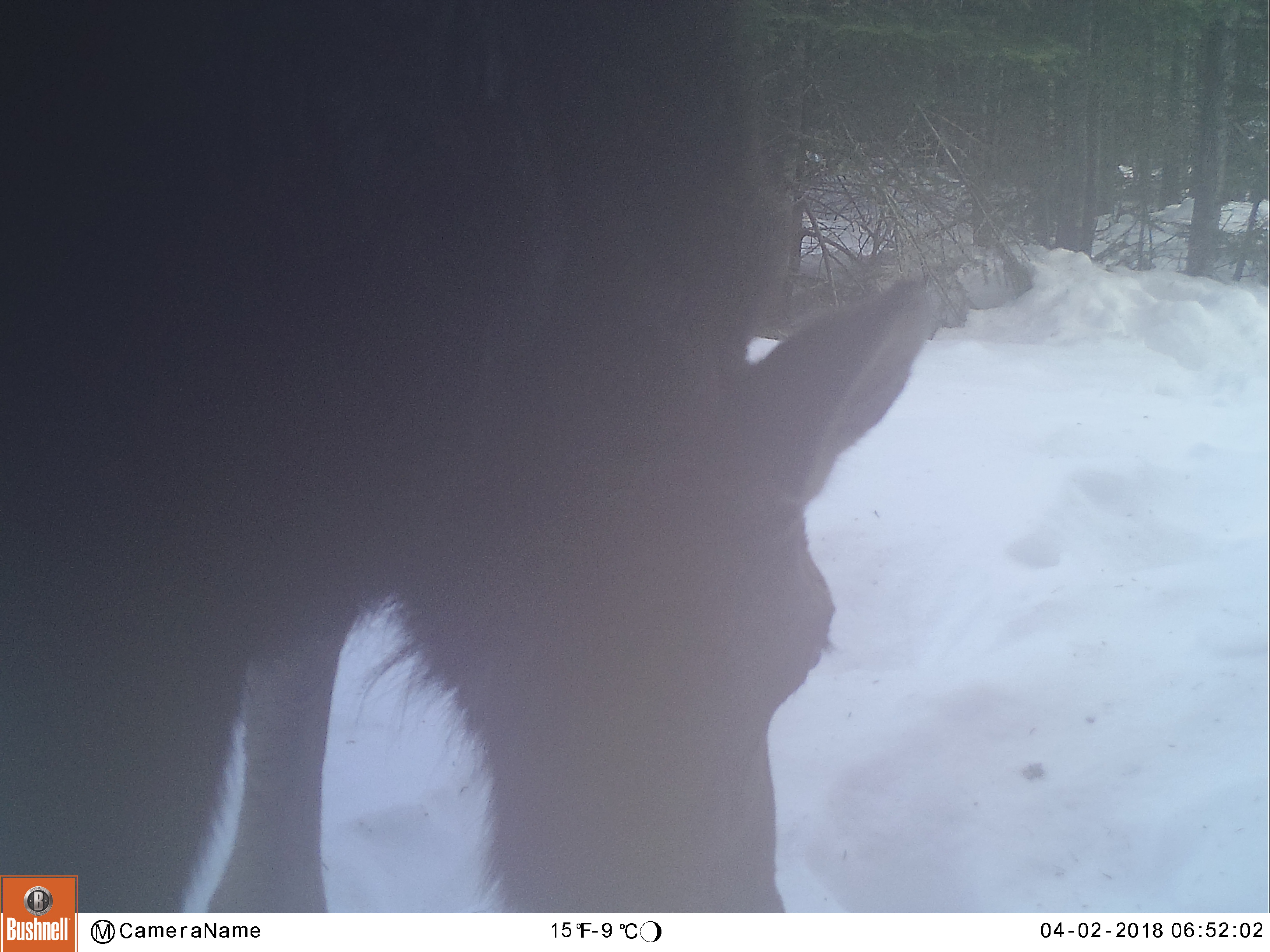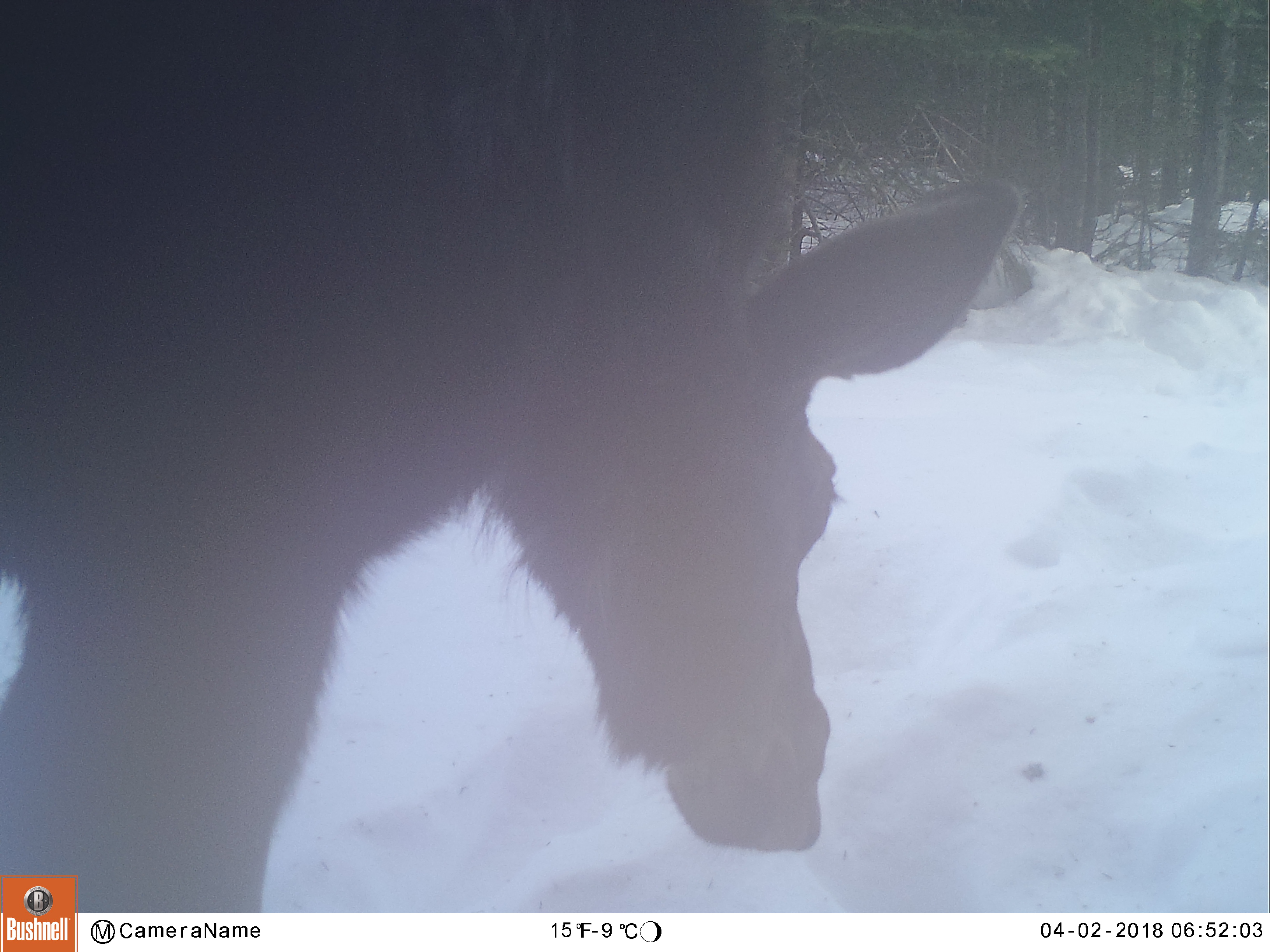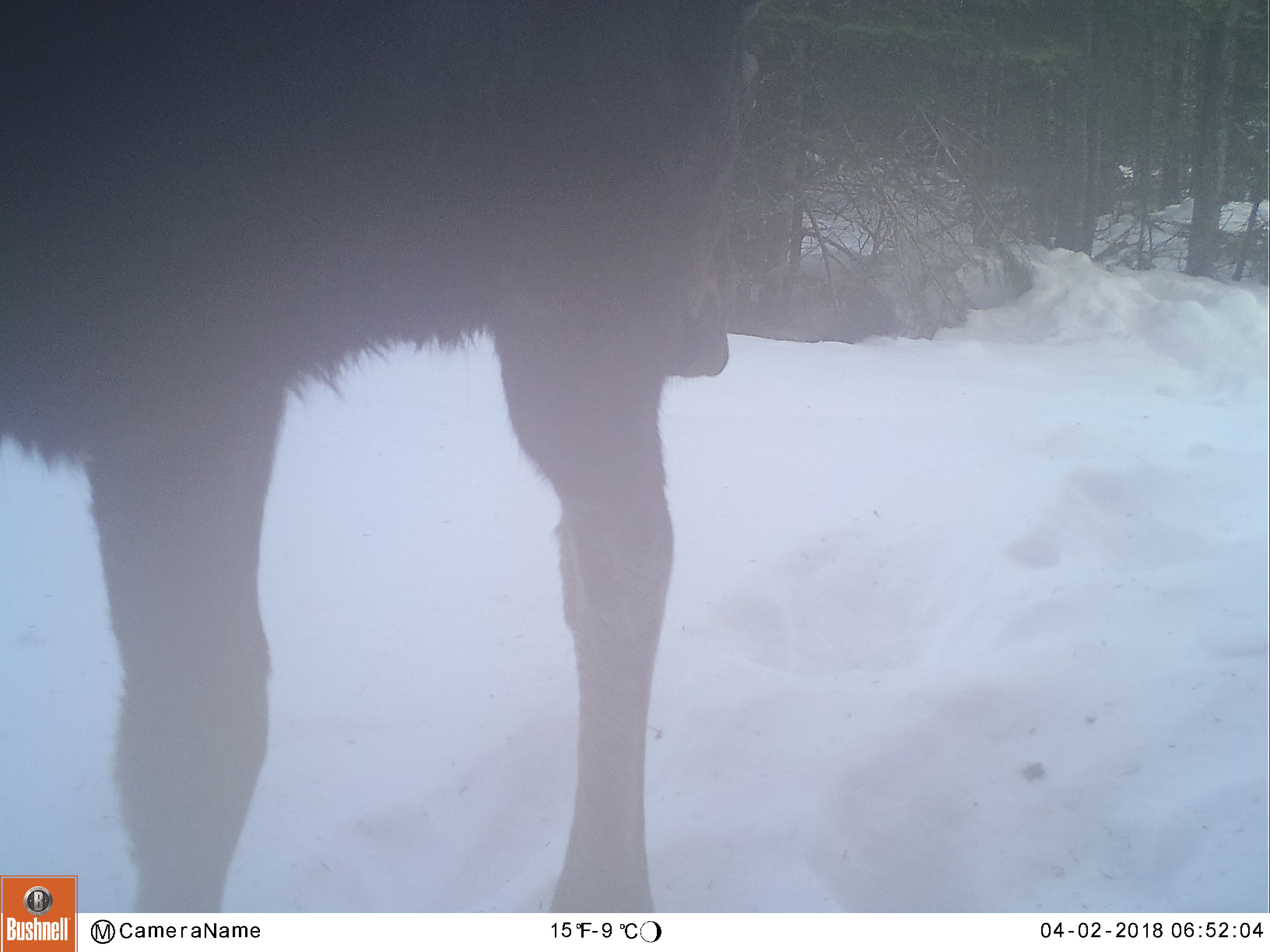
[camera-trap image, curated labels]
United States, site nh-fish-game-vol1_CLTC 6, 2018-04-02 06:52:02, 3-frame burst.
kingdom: Animalia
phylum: Chordata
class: Mammalia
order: Artiodactyla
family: Cervidae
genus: Alces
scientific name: Alces alces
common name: moose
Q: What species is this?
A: Moose (Alces alces).